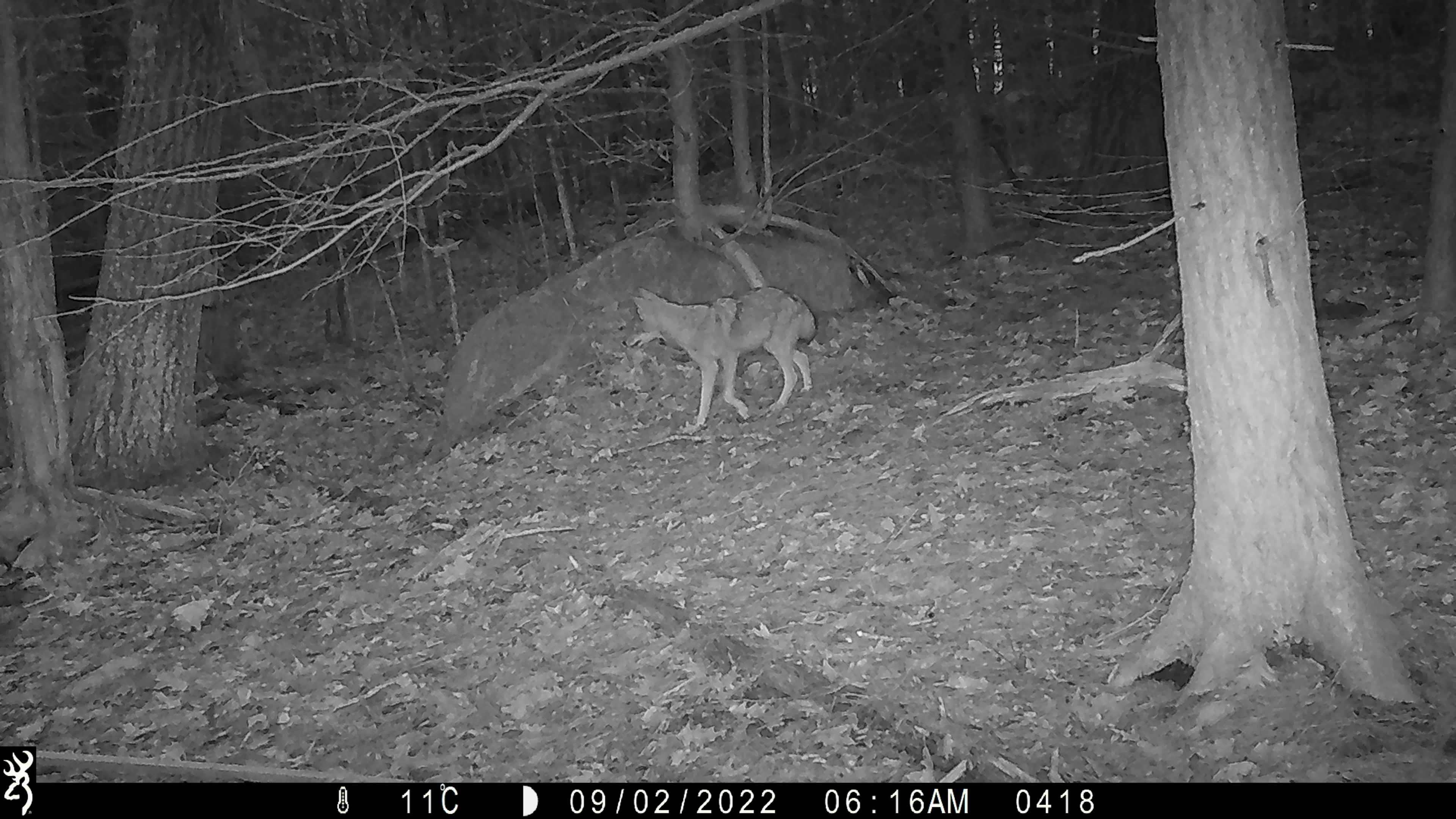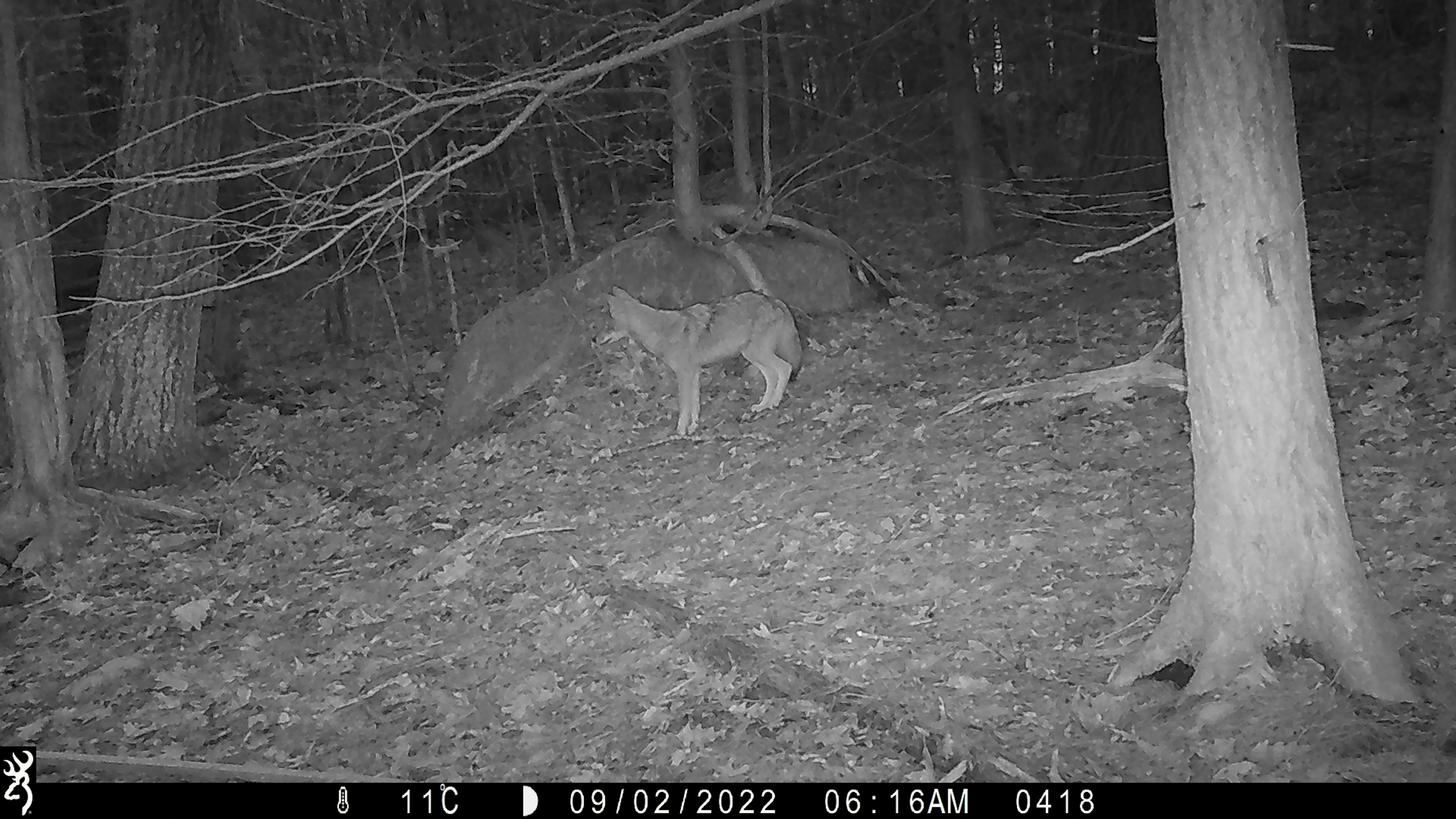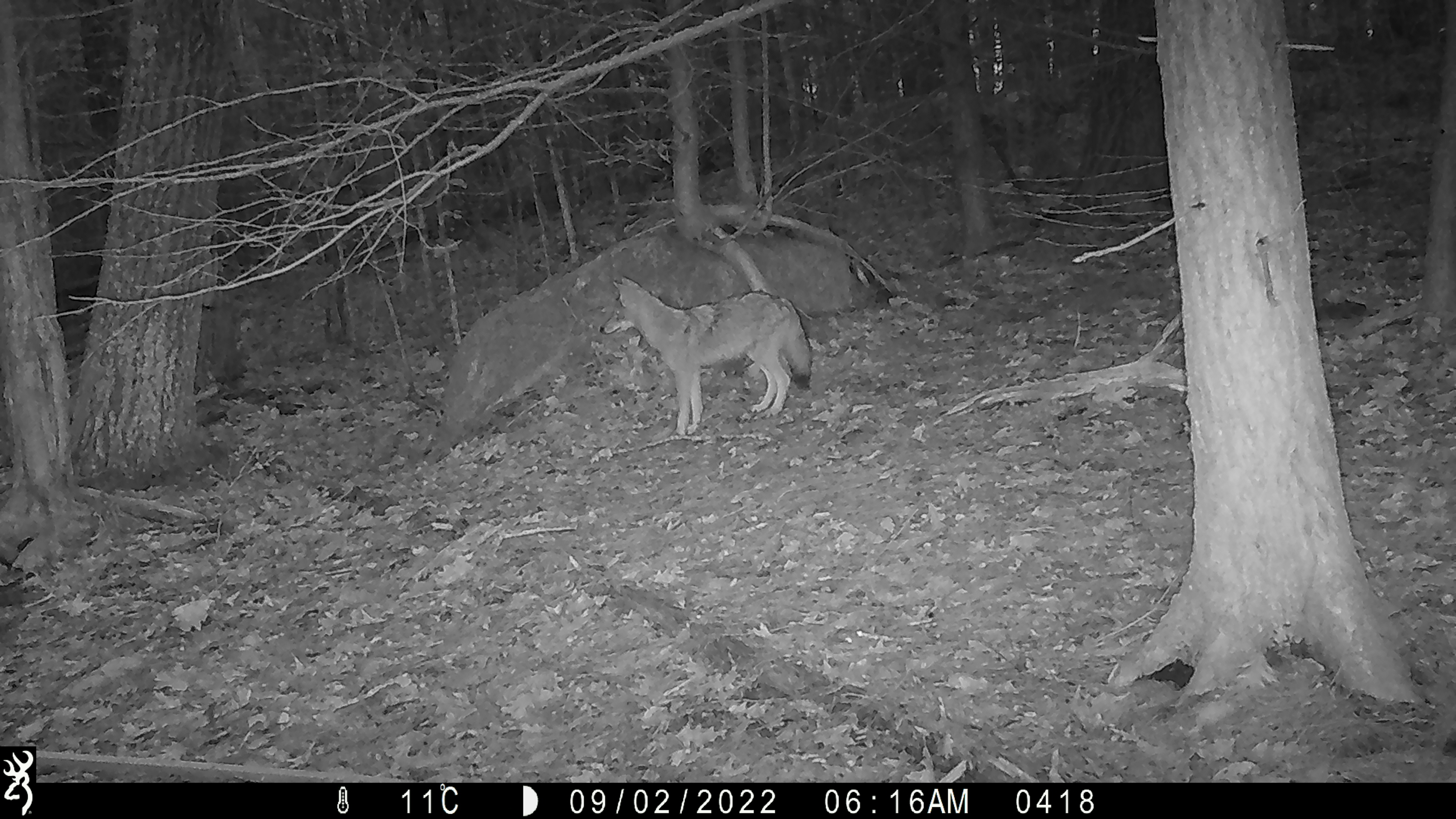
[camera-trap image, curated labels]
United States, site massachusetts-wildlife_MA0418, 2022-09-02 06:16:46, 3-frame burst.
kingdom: Animalia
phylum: Chordata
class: Mammalia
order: Carnivora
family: Canidae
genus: Canis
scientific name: Canis latrans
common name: coyote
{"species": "coyote (Canis latrans)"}